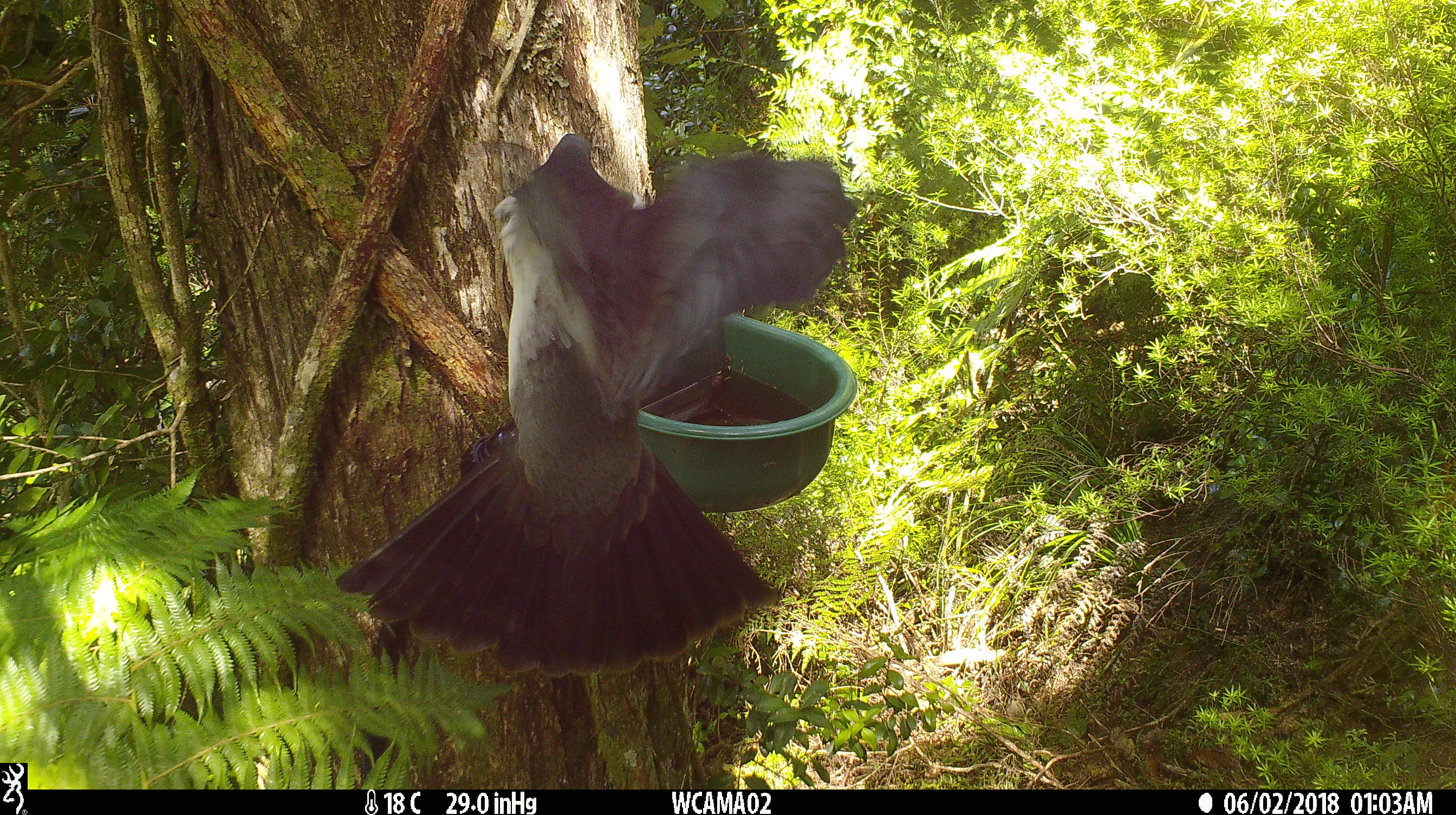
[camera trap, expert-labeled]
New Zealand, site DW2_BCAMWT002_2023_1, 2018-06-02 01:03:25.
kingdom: Animalia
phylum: Chordata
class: Aves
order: Columbiformes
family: Columbidae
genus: Hemiphaga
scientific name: Hemiphaga novaeseelandiae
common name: new zealand pigeon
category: kereru